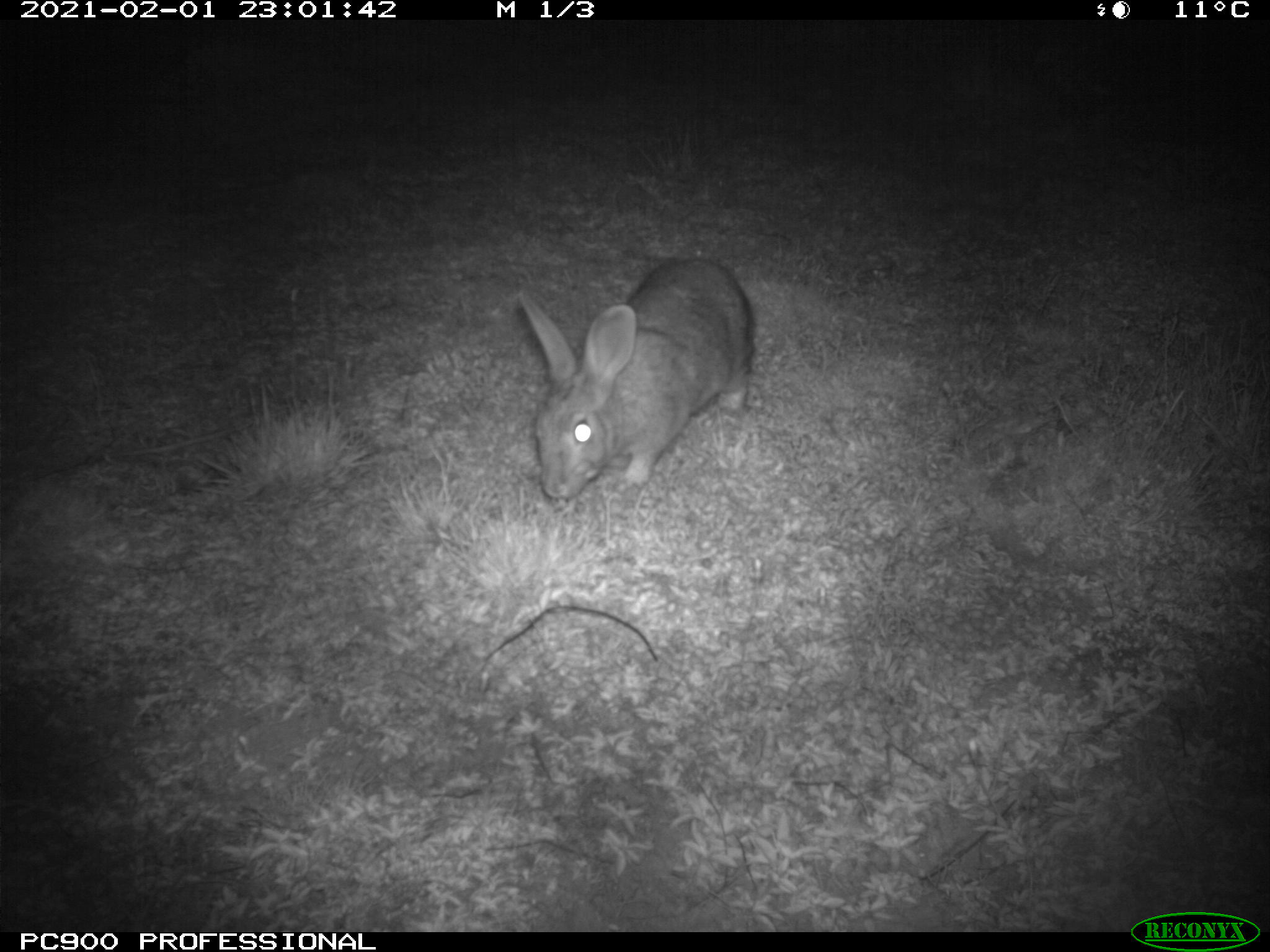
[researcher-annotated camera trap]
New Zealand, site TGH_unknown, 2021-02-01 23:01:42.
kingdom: Animalia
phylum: Chordata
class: Mammalia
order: Lagomorpha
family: Leporidae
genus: Oryctolagus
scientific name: Oryctolagus cuniculus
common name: european rabbit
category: rabbit